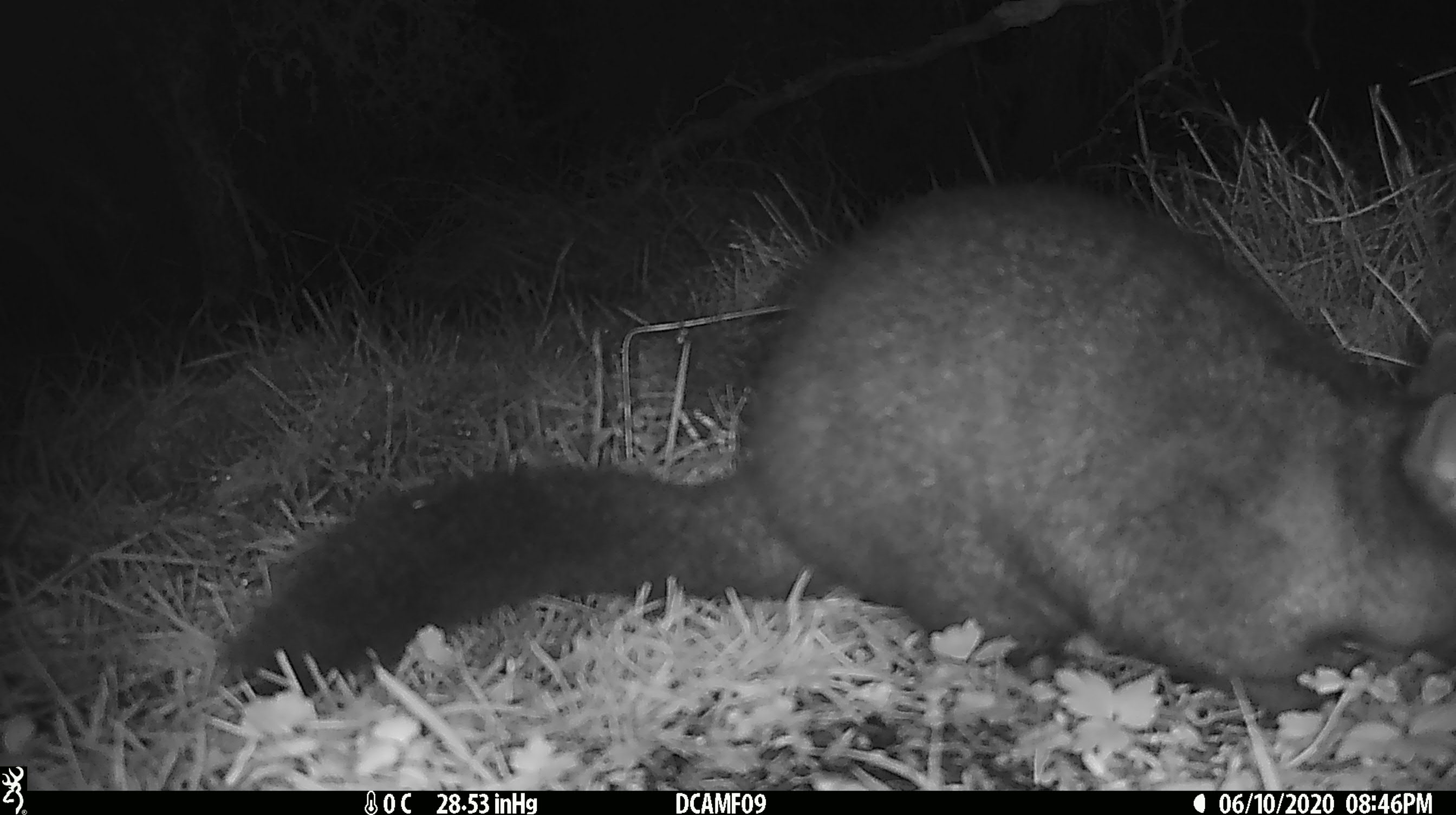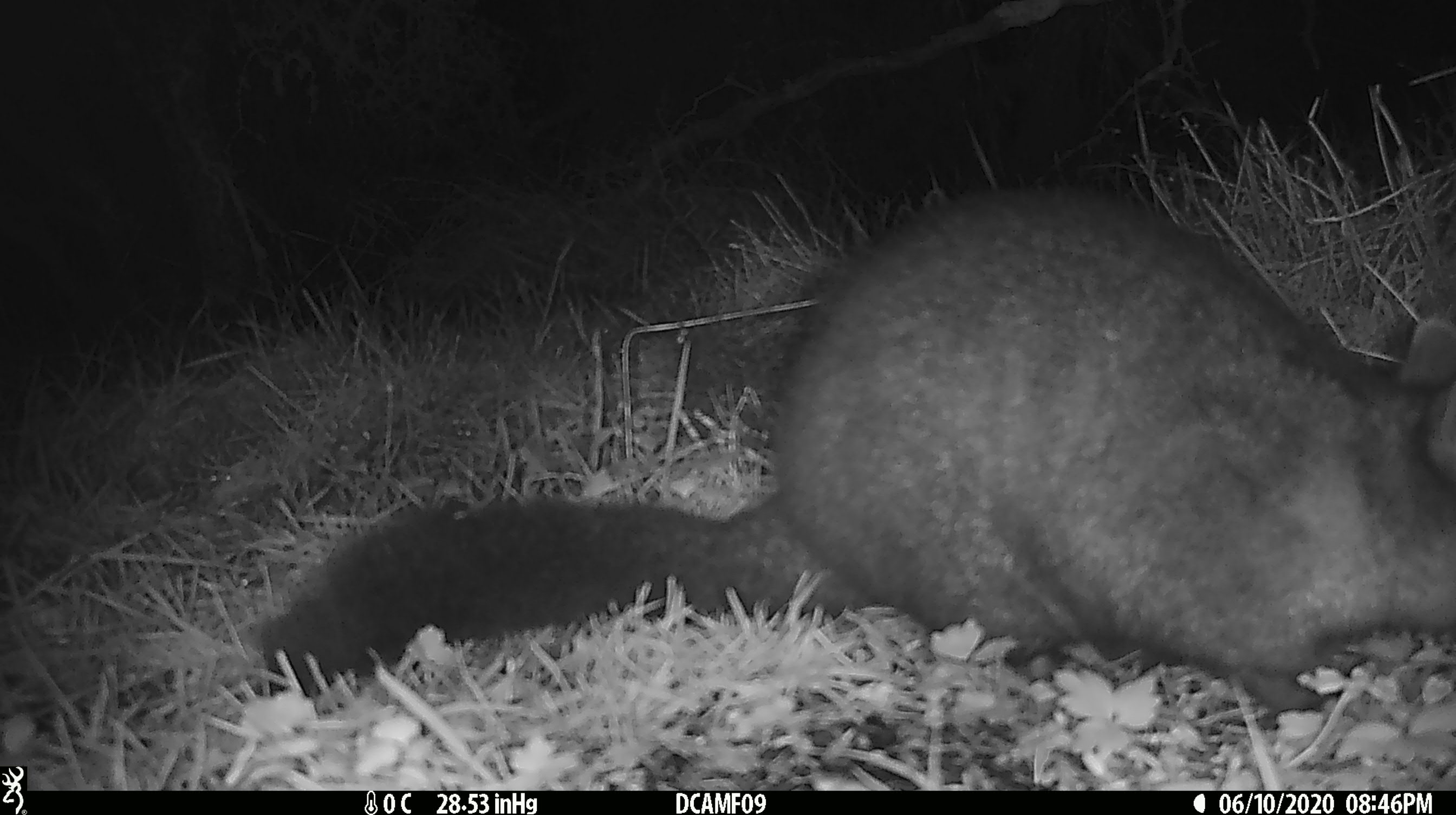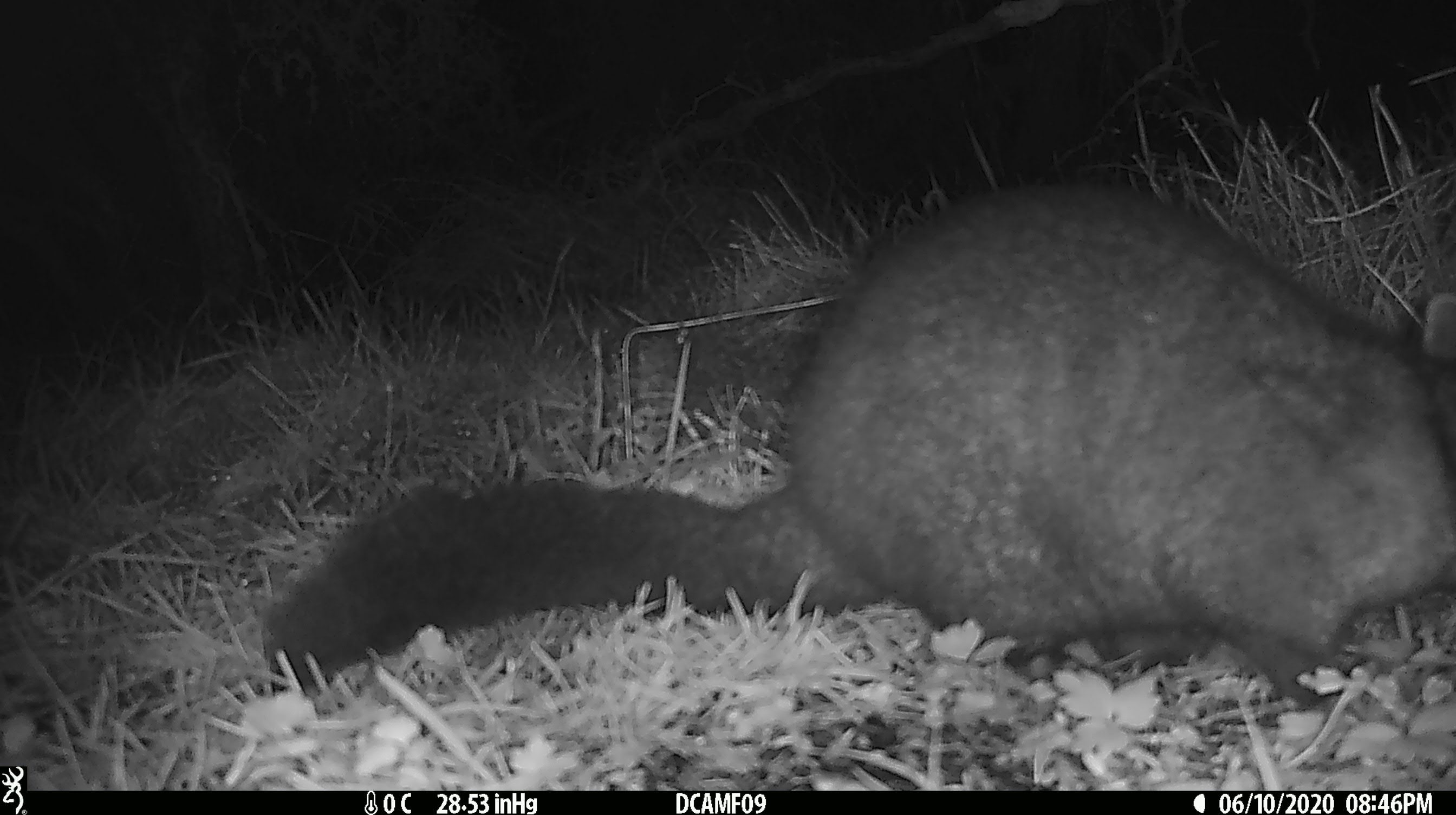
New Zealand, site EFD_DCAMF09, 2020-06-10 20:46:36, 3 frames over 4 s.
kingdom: Animalia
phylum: Chordata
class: Mammalia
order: Diprotodontia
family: Phalangeridae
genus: Trichosurus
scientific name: Trichosurus vulpecula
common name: common brushtail possum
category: possum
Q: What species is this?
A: Possum (common brushtail possum) (Trichosurus vulpecula).